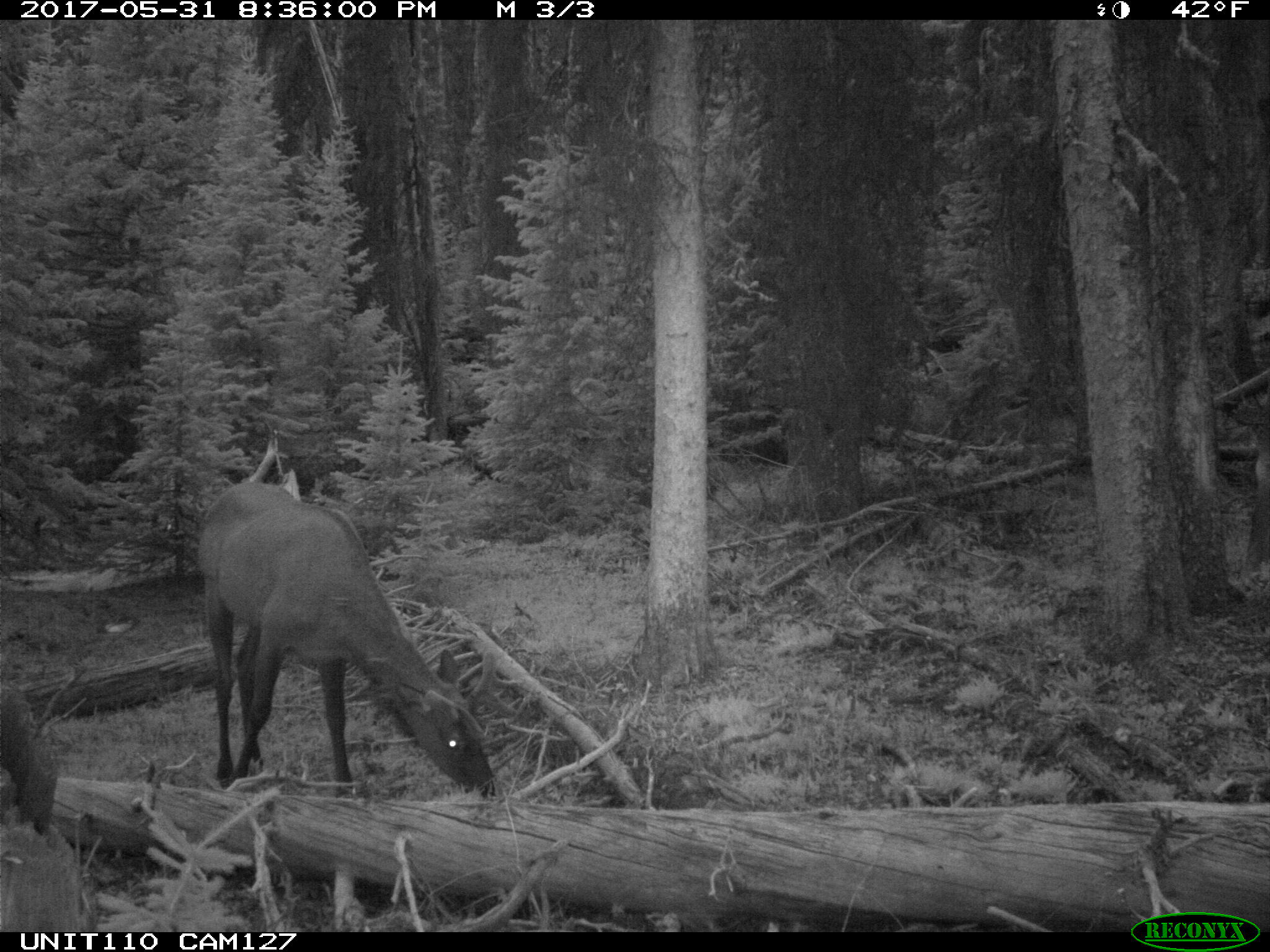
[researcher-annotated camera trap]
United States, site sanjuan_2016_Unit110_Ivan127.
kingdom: Animalia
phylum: Chordata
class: Mammalia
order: Artiodactyla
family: Cervidae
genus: Cervus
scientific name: Cervus elaphus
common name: red deer